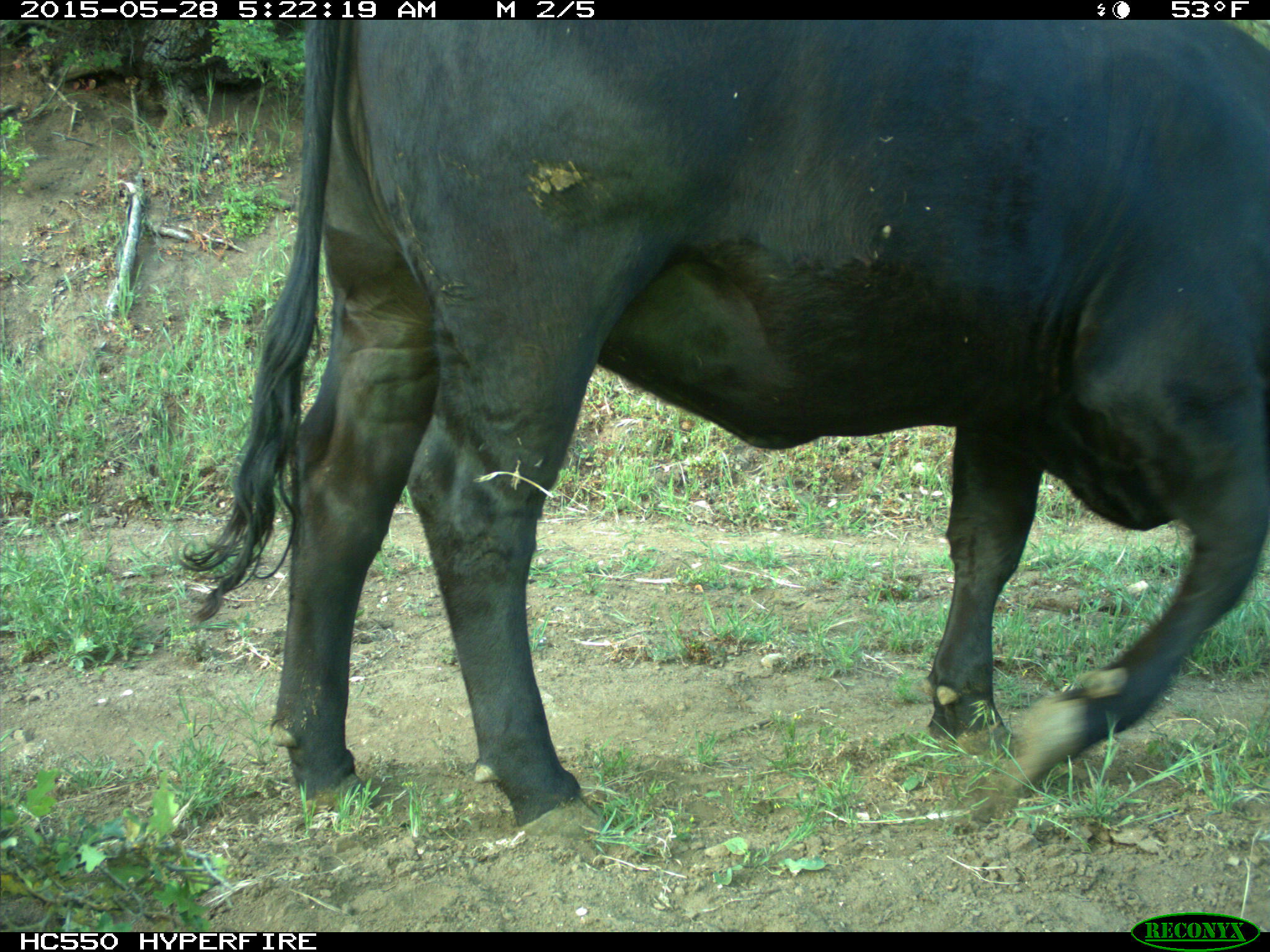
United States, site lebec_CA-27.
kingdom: Animalia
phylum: Chordata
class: Mammalia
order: Artiodactyla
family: Bovidae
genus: Bos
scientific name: Bos taurus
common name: domestic cow